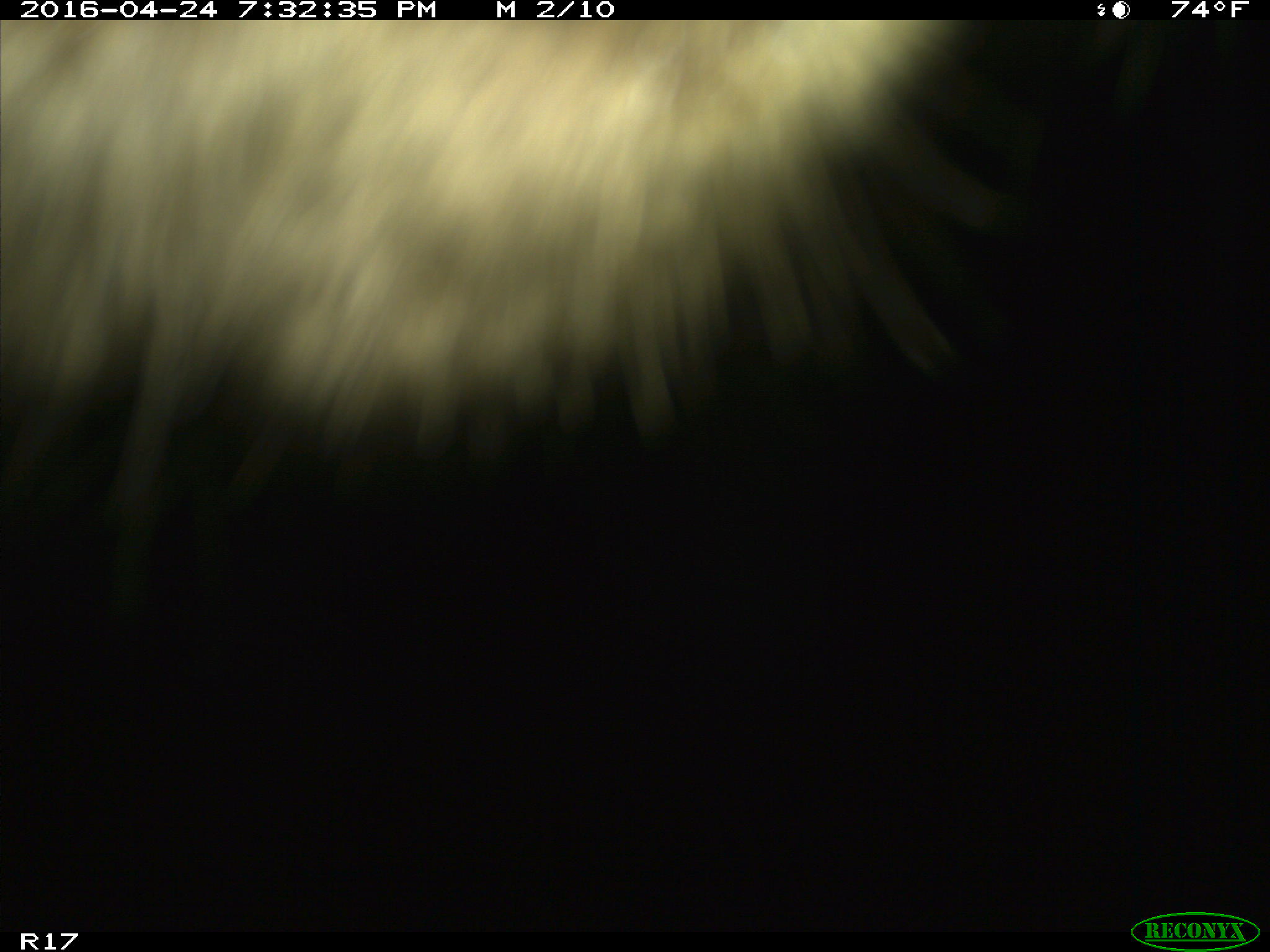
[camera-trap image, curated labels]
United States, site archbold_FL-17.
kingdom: Animalia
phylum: Chordata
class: Mammalia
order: Artiodactyla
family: Bovidae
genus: Bos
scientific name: Bos taurus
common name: domestic cow